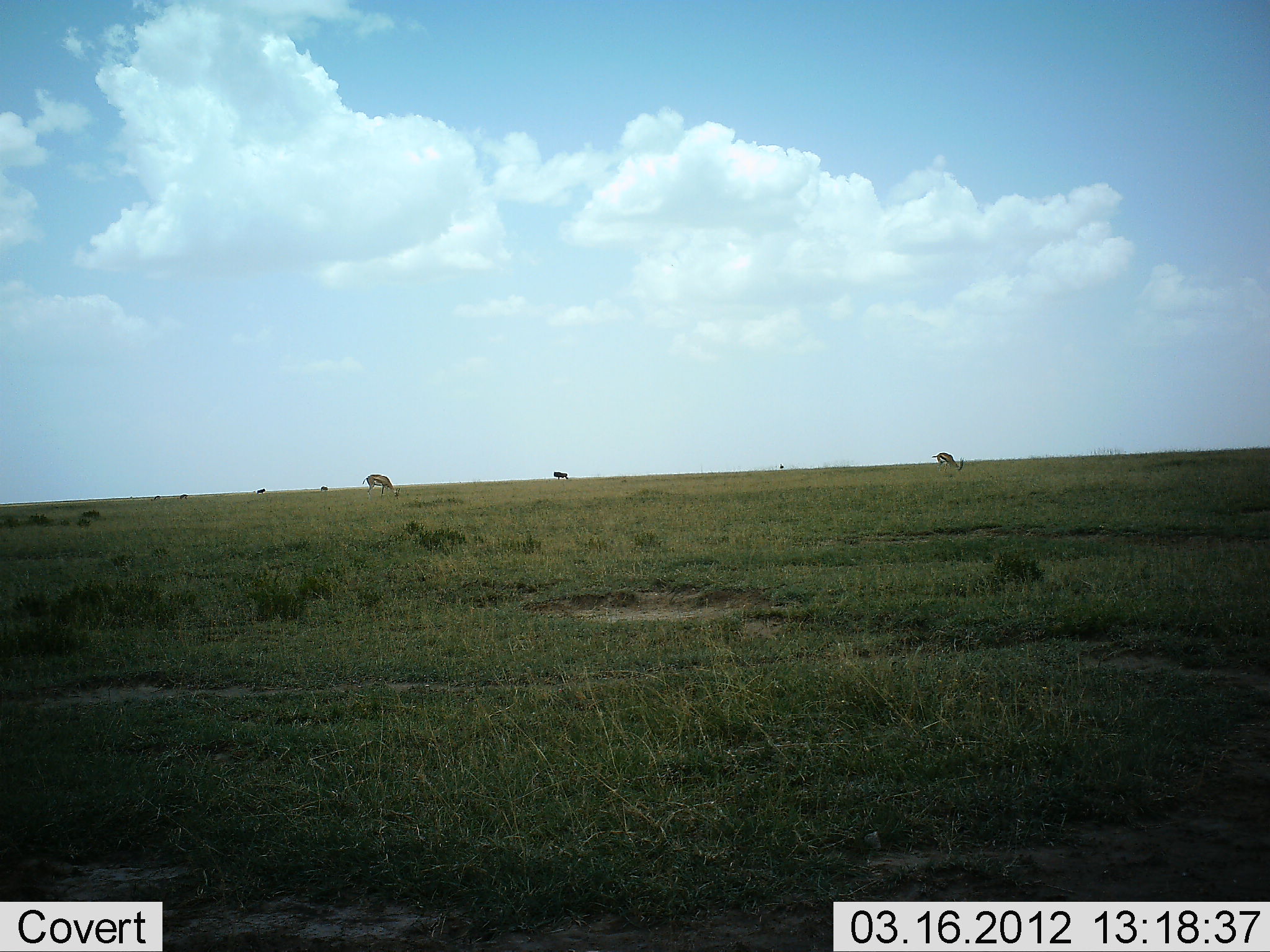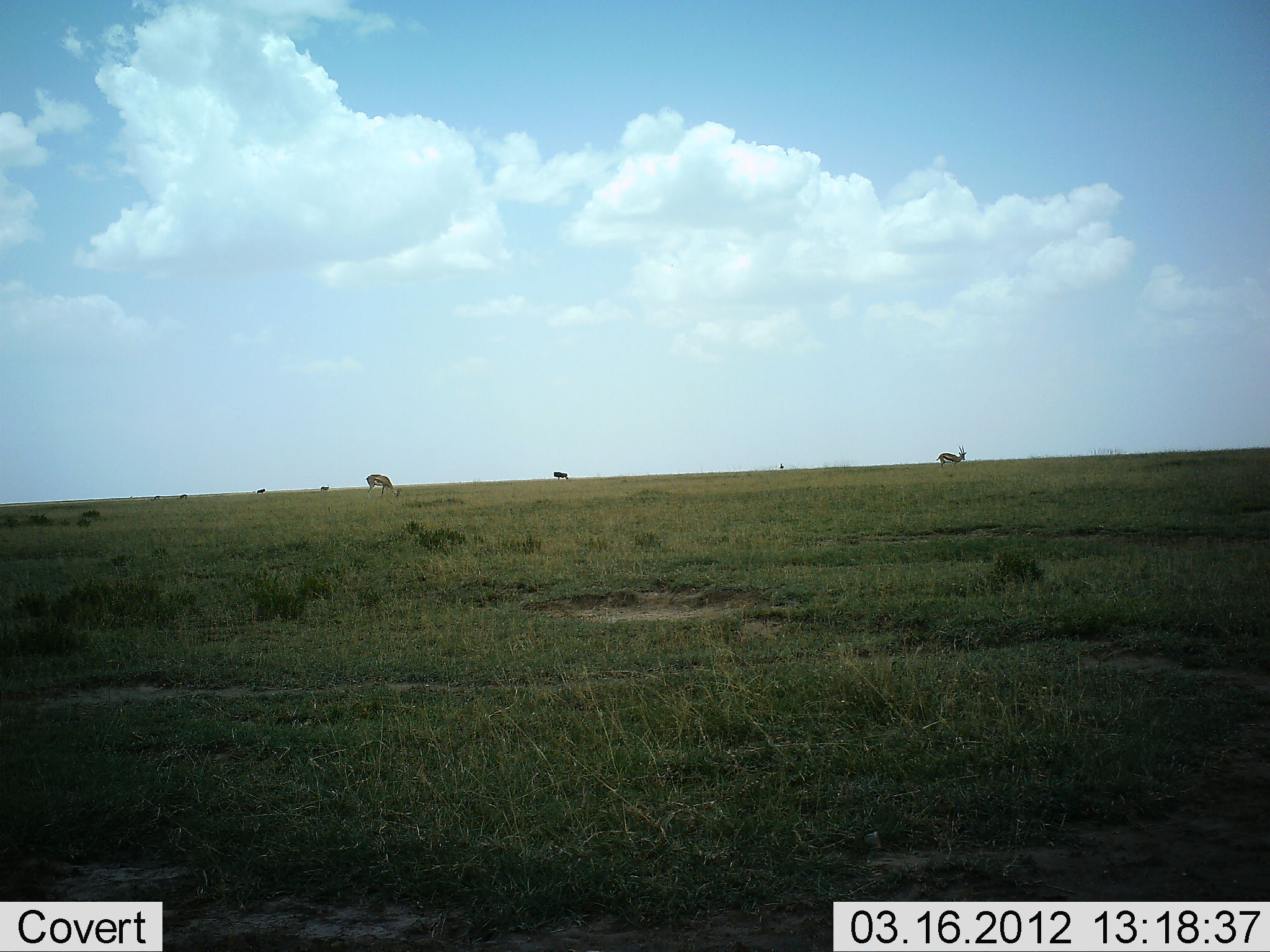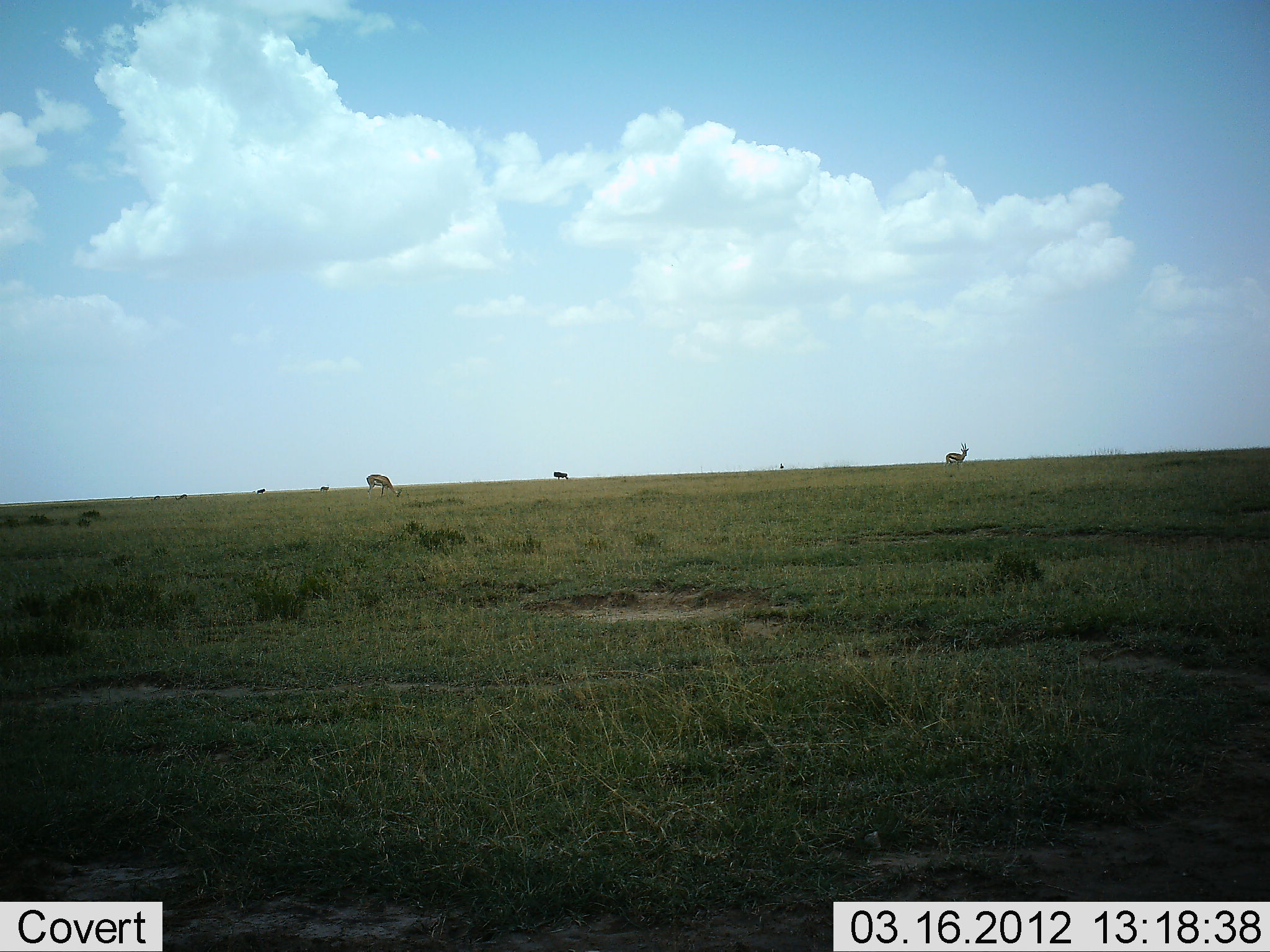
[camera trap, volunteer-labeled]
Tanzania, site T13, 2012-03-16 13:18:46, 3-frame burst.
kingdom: Animalia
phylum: Chordata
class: Mammalia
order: Artiodactyla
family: Bovidae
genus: Eudorcas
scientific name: Eudorcas thomsonii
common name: thomson's gazelle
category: gazellethomsons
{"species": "gazellethomsons (thomson's gazelle) (Eudorcas thomsonii)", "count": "3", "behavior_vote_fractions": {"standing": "50%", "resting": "0%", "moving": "21%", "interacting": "0%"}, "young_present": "0%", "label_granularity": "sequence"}